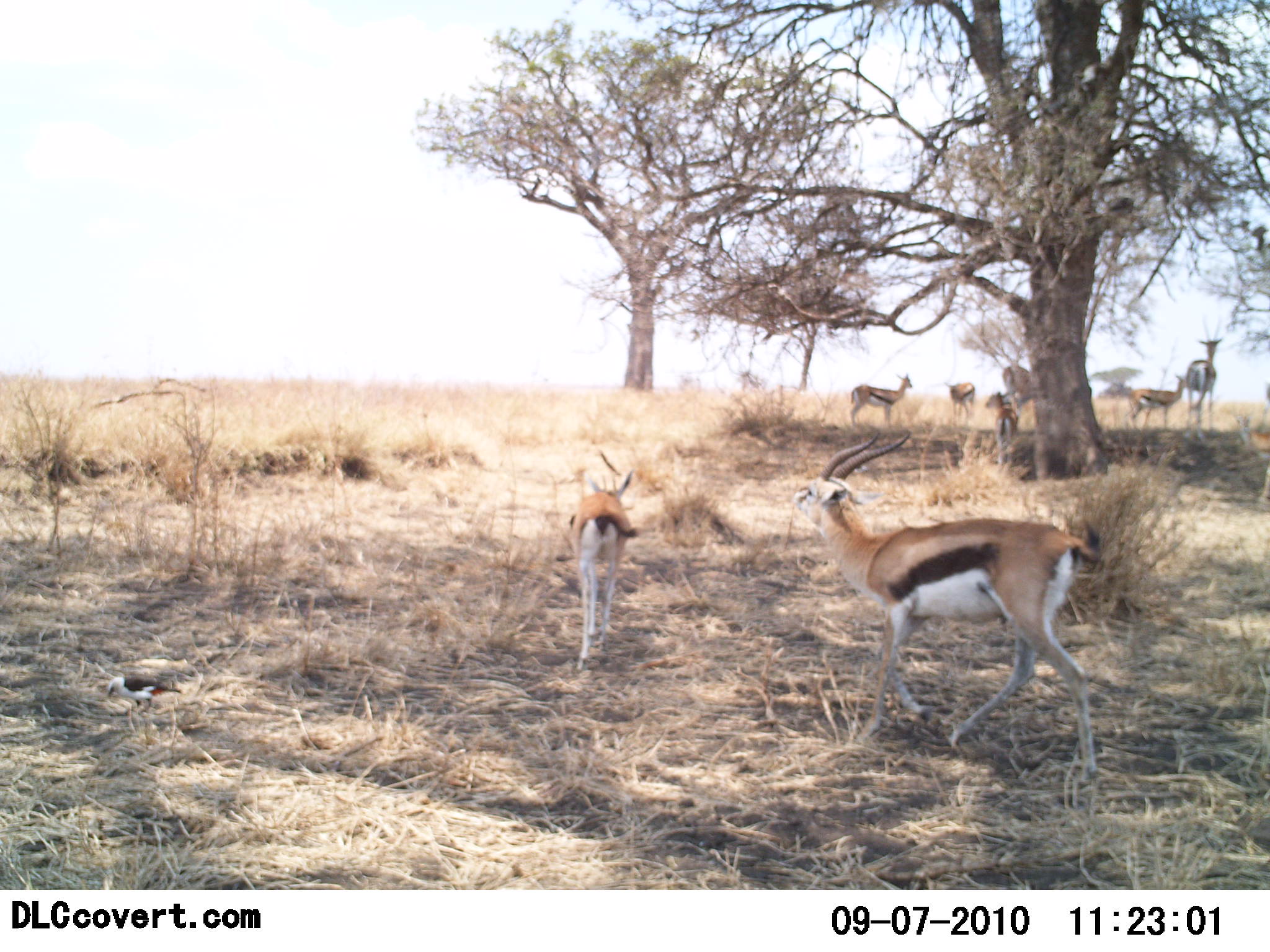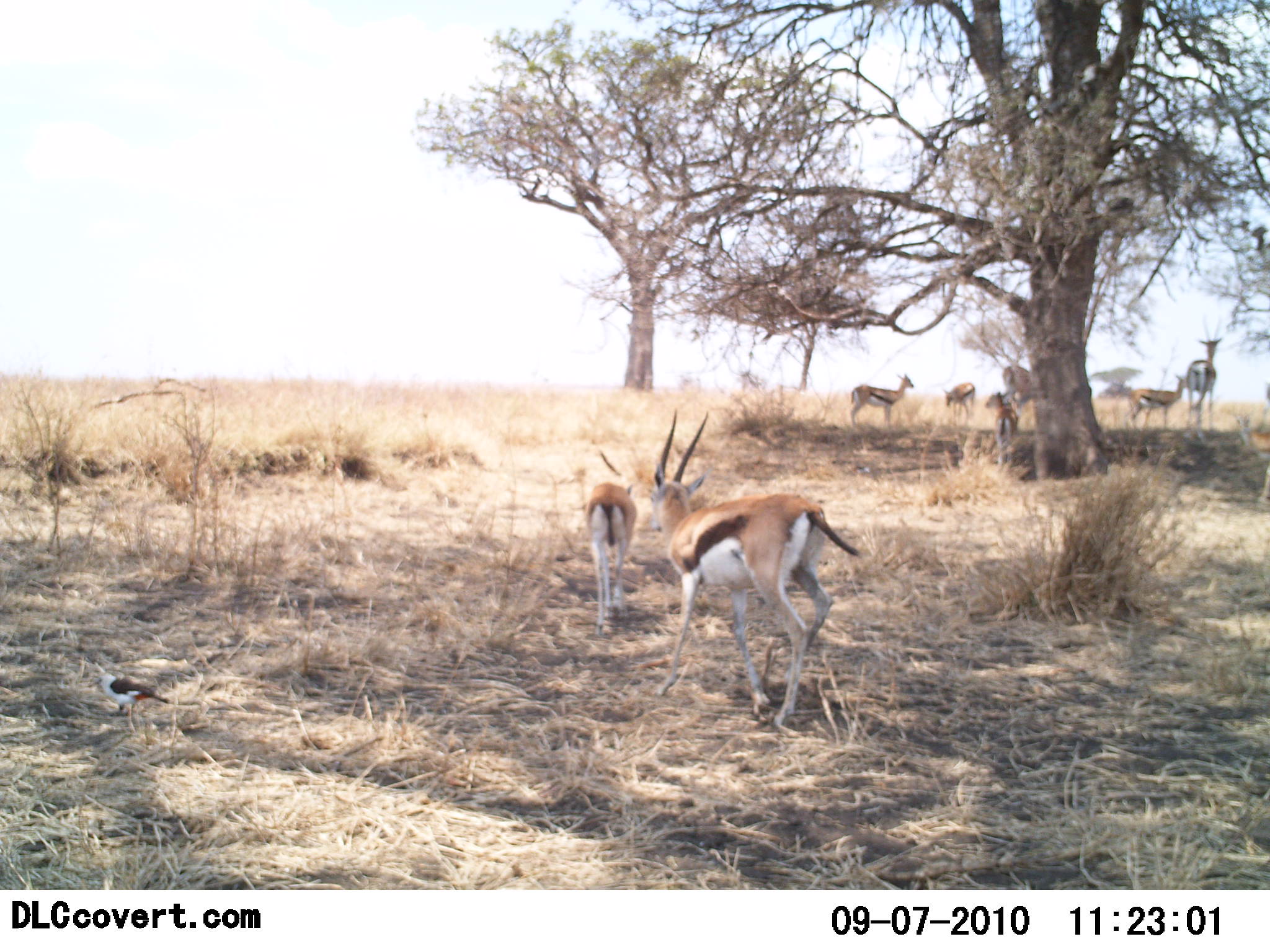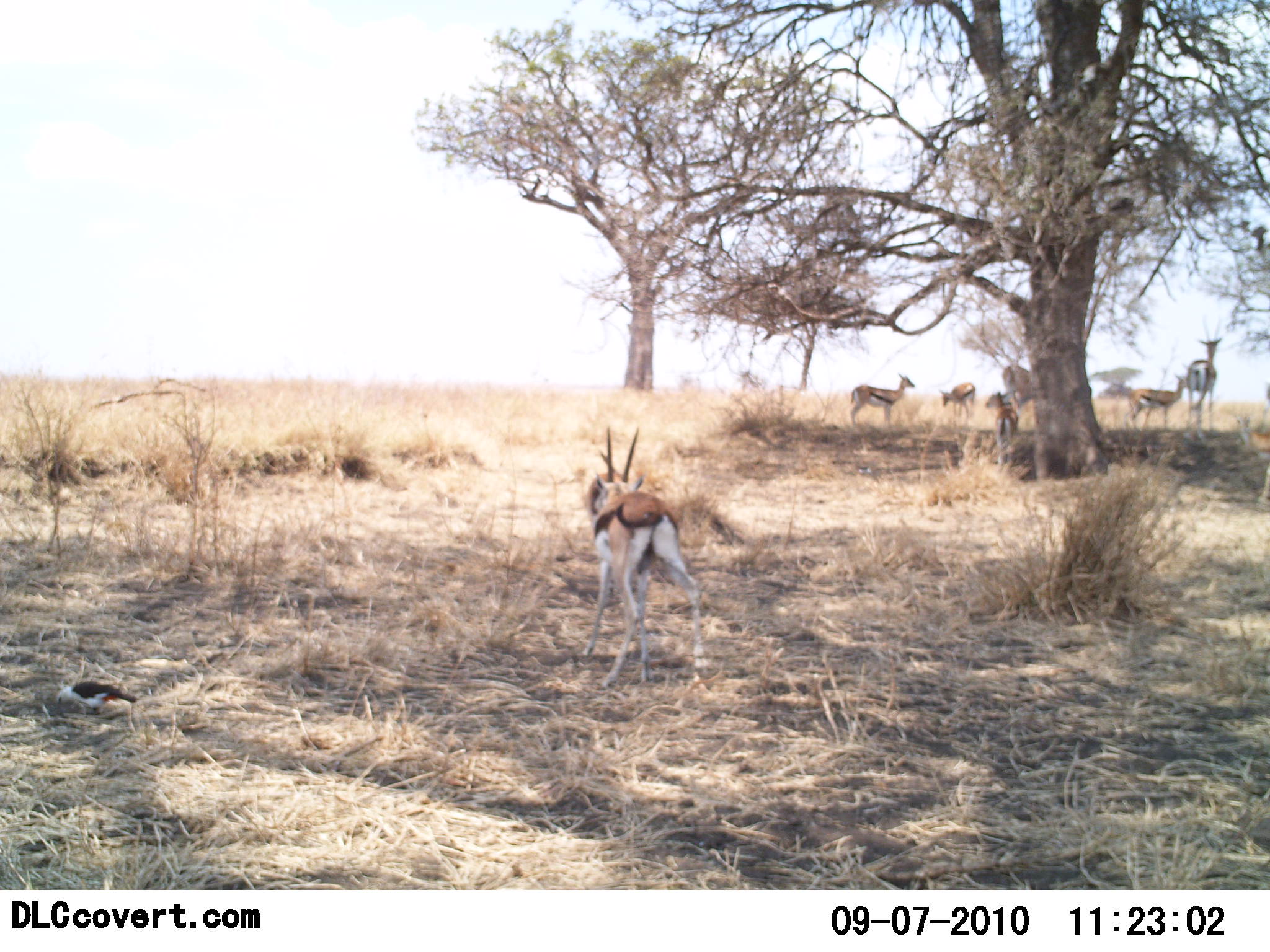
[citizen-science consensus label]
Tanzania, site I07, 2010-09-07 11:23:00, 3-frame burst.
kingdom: Animalia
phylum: Chordata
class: Mammalia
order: Artiodactyla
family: Bovidae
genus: Eudorcas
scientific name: Eudorcas thomsonii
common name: thomson's gazelle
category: gazellethomsons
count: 7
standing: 95%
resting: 5%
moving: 86%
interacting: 10%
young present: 19%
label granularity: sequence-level